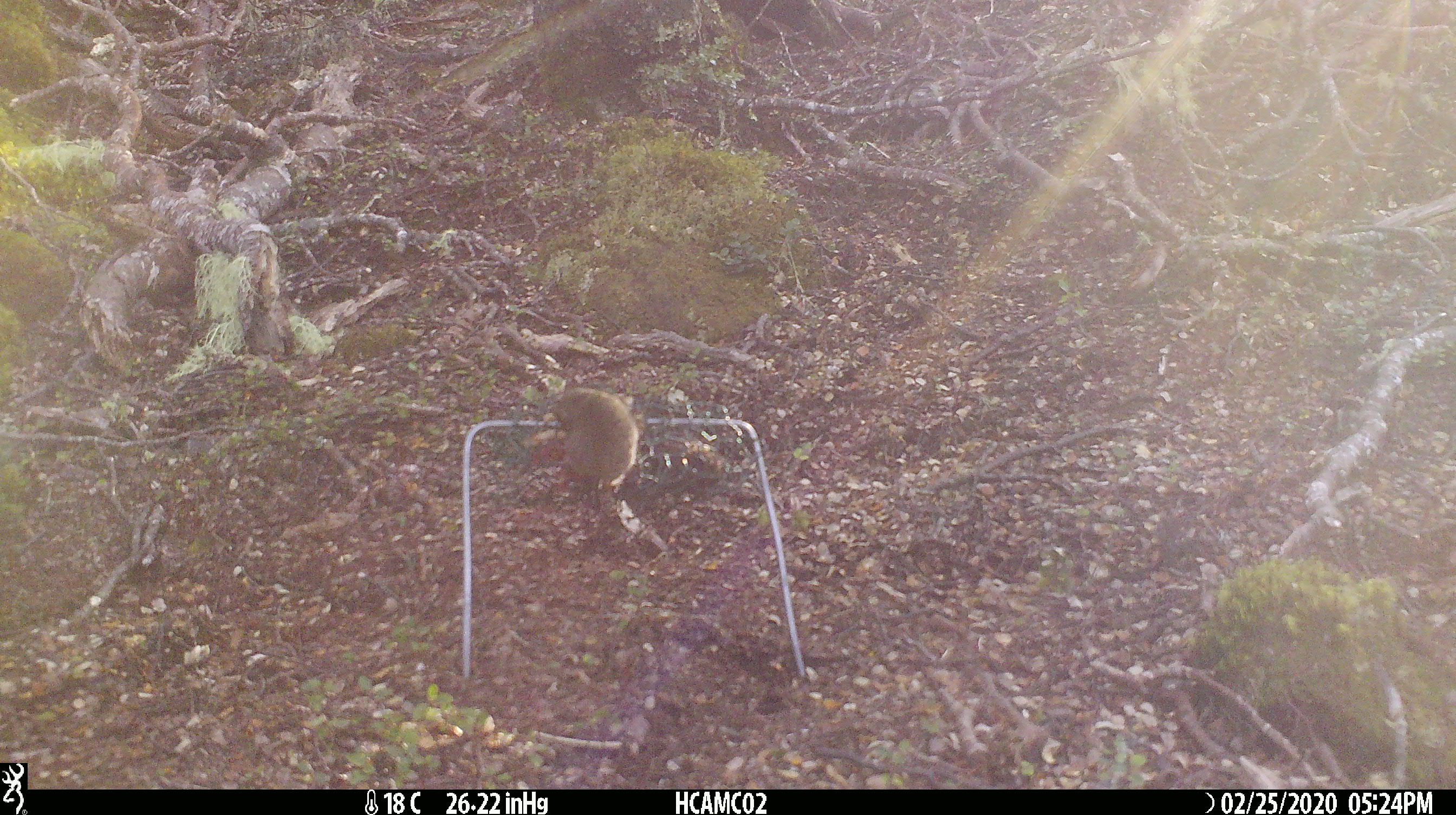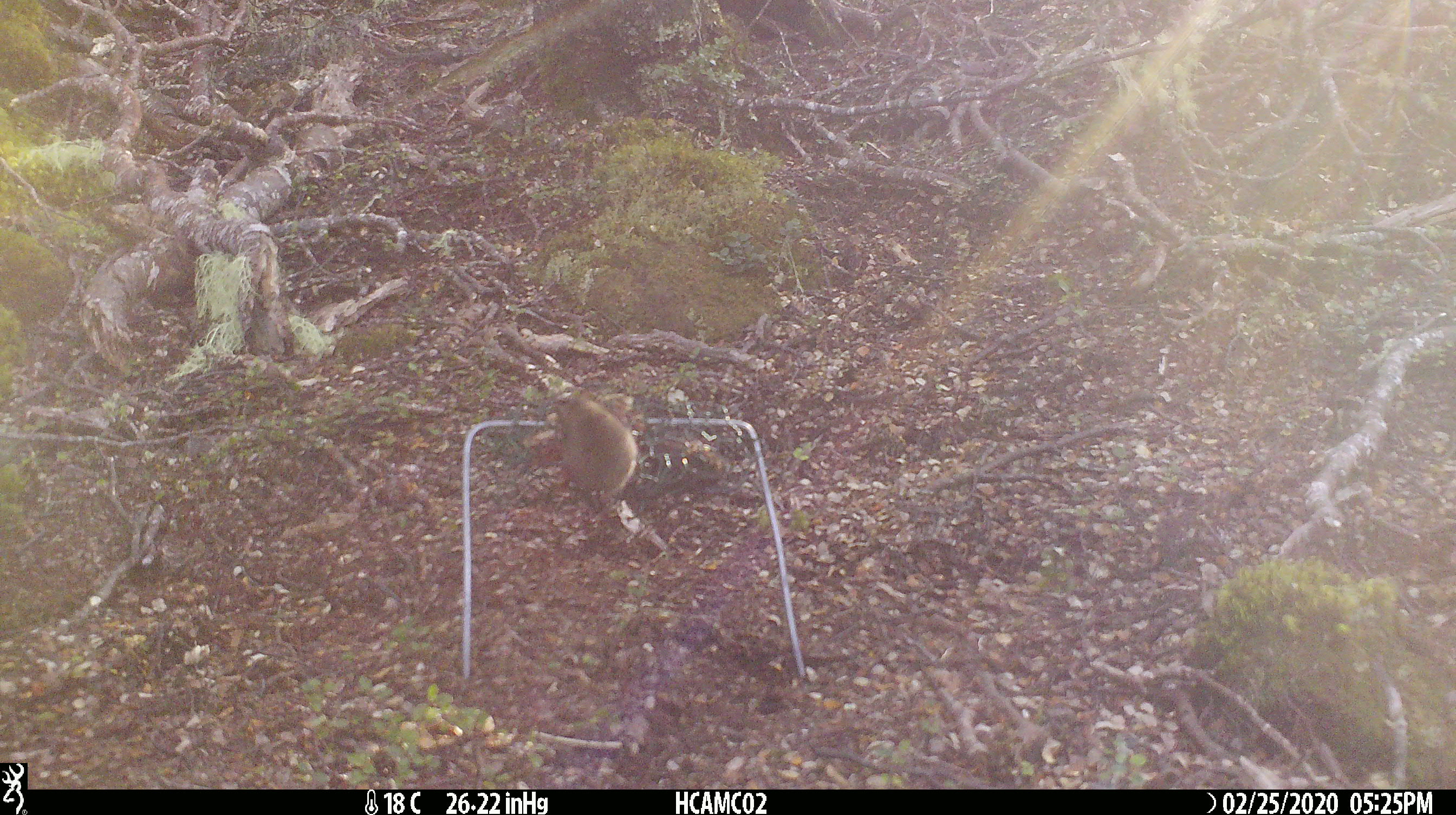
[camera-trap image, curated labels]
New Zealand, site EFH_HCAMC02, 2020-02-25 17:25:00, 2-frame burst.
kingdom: Animalia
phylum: Chordata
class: Mammalia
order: Rodentia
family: Muridae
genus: Mus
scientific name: Mus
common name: mouse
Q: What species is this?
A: Mouse (Mus).